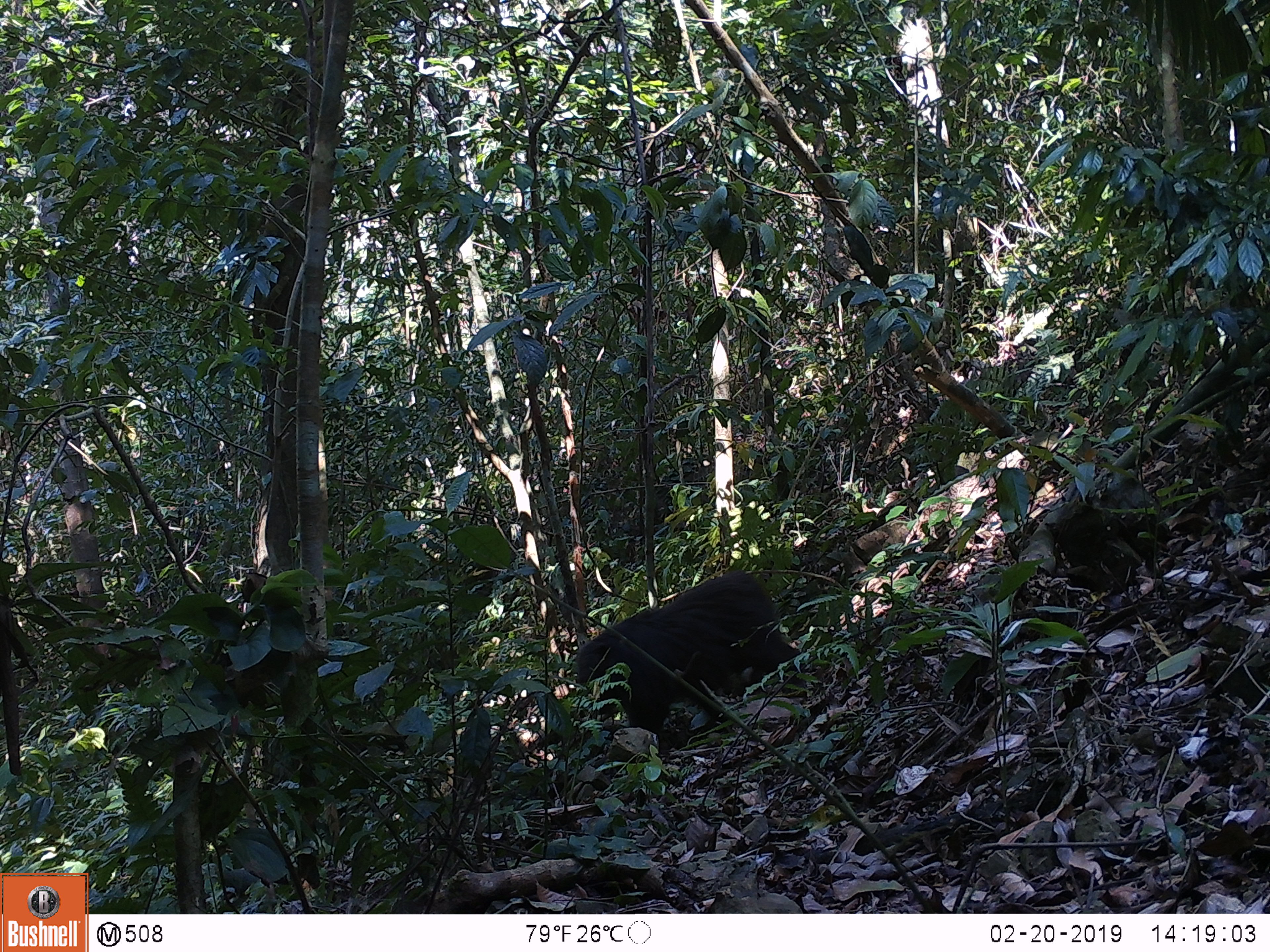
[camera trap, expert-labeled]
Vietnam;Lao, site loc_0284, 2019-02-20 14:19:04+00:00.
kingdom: Animalia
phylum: Chordata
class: Mammalia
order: Primates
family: Cercopithecidae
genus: Macaca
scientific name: Macaca arctoides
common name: stump-tailed macaque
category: stump tailed macaque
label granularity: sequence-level